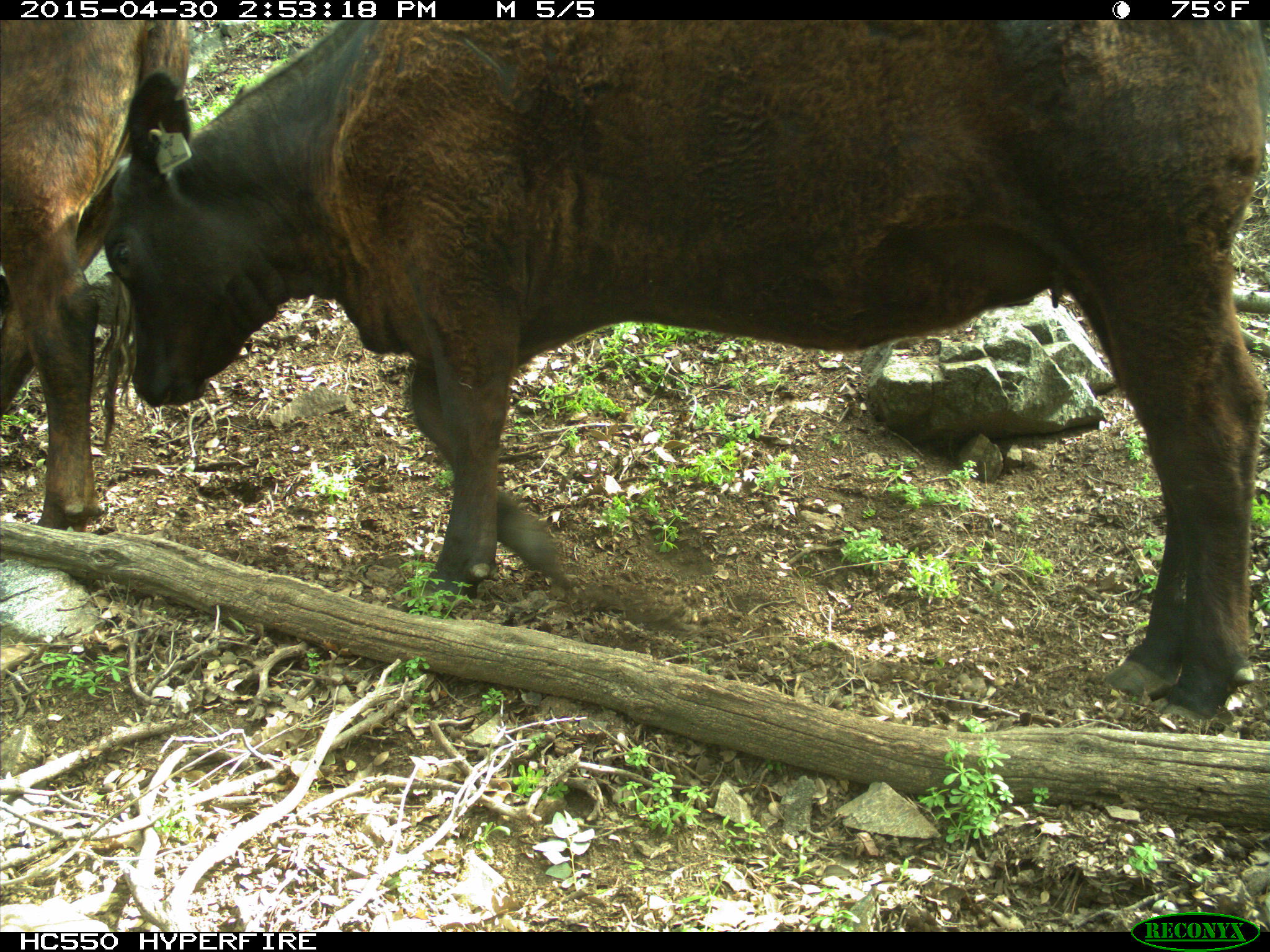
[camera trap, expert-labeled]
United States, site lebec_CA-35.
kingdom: Animalia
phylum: Chordata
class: Mammalia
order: Artiodactyla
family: Bovidae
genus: Bos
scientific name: Bos taurus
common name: domestic cow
Bos taurus (domestic cow).